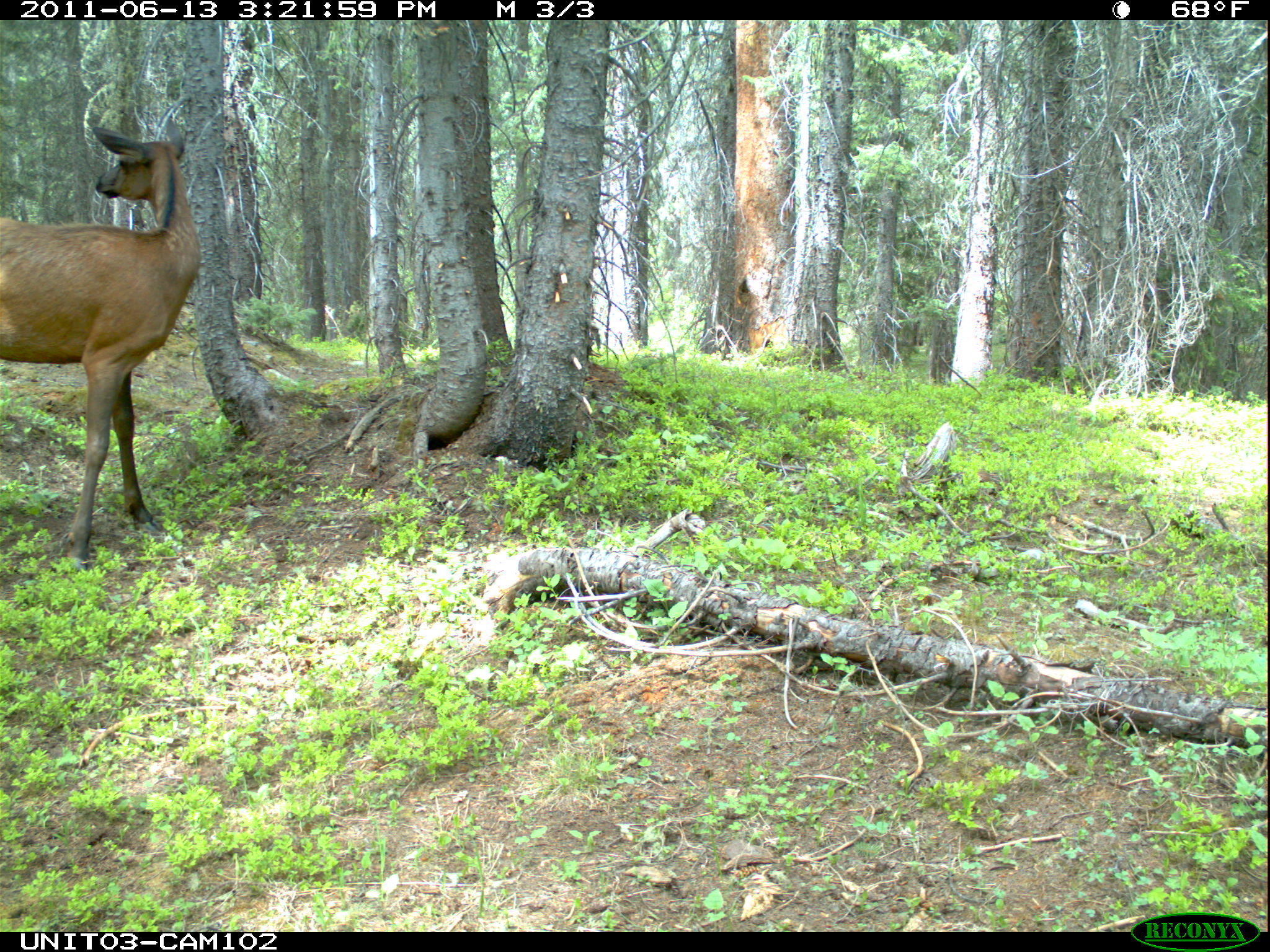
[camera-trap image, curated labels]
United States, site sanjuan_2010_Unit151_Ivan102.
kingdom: Animalia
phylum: Chordata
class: Mammalia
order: Artiodactyla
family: Cervidae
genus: Cervus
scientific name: Cervus elaphus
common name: red deer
Cervus elaphus (red deer).